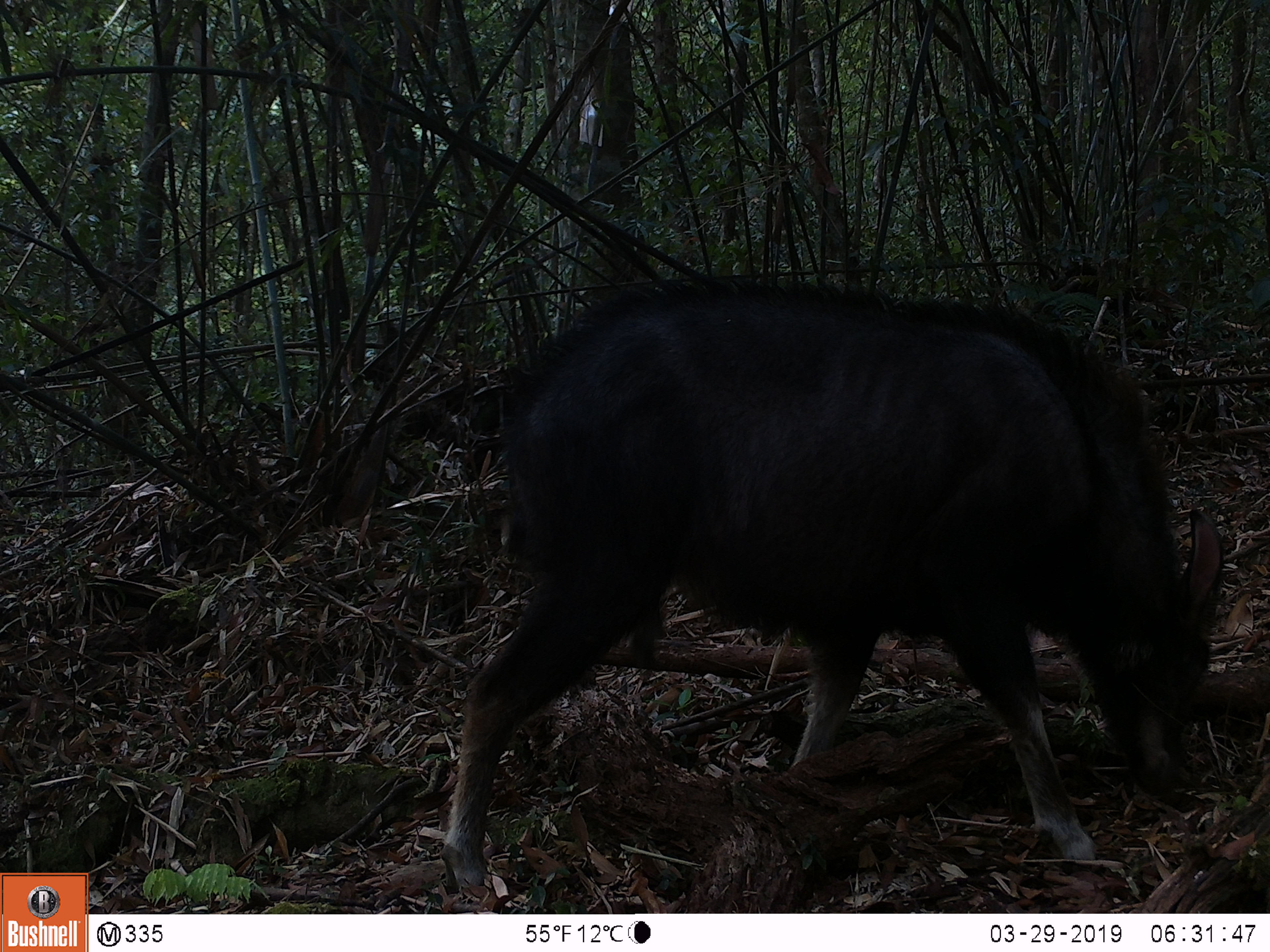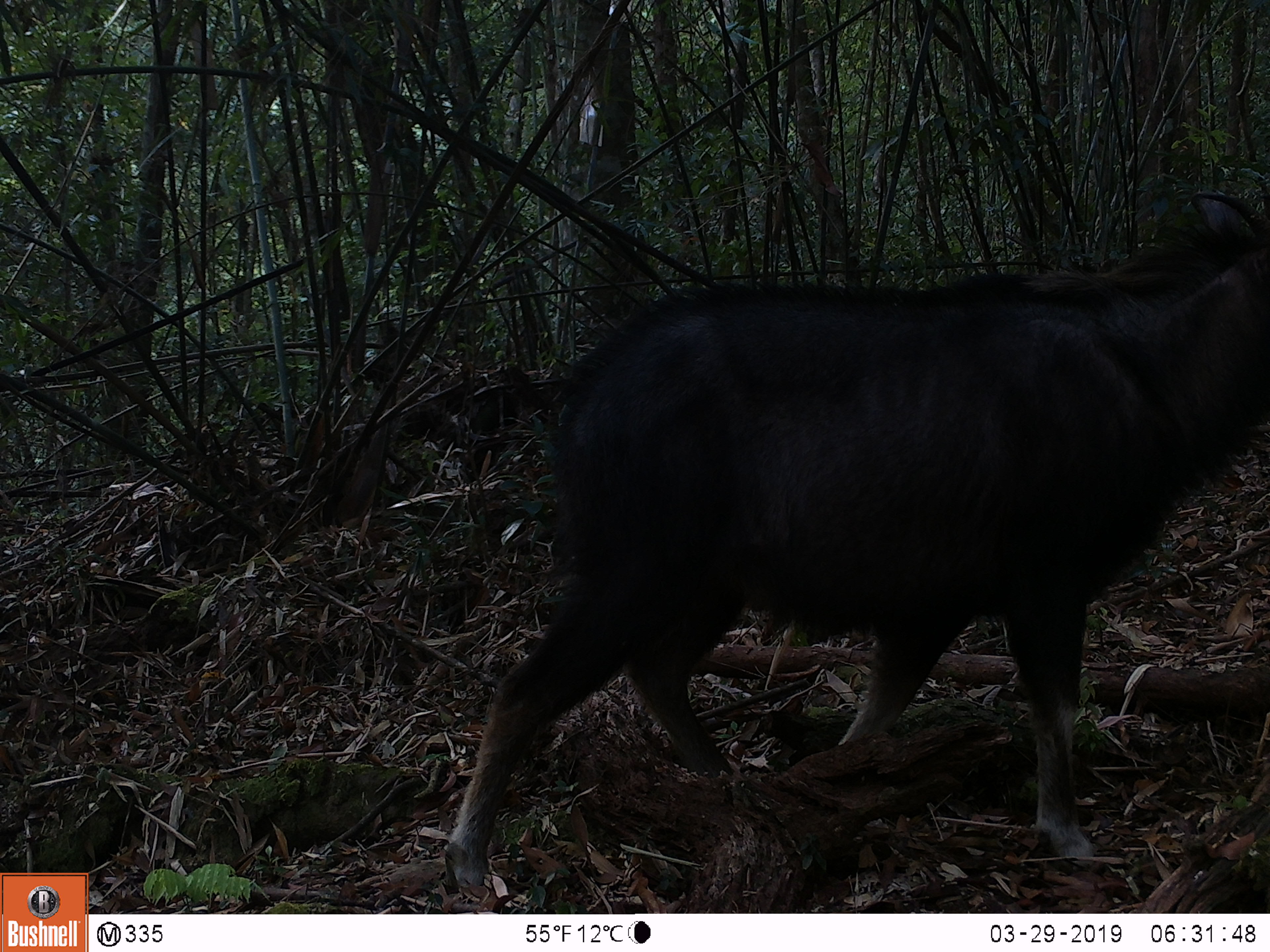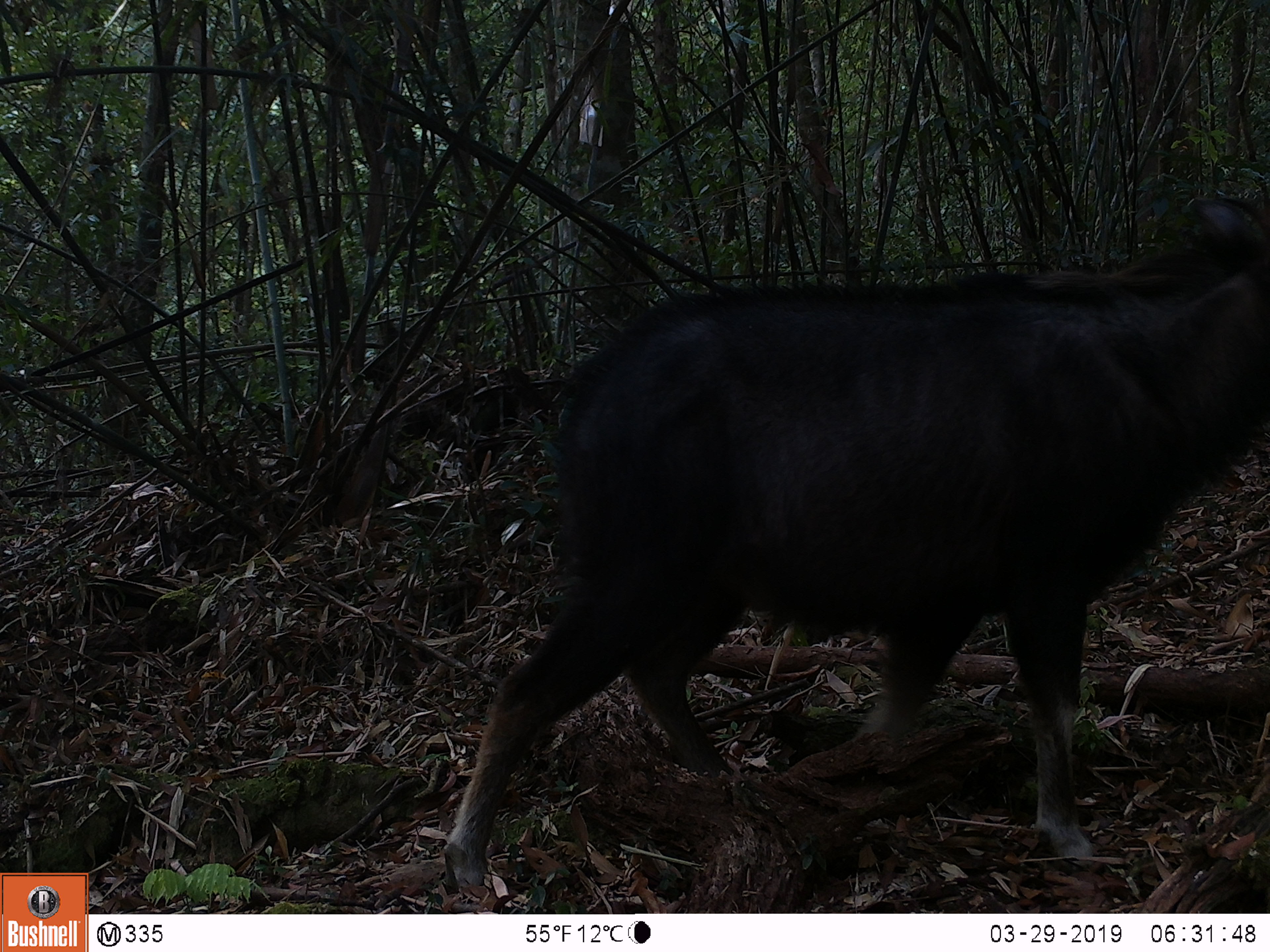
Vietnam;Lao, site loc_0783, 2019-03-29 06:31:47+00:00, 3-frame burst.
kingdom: Animalia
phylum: Chordata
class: Mammalia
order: Artiodactyla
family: Bovidae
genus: Capricornis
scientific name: Capricornis sumatraensis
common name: chinese serow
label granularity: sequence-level